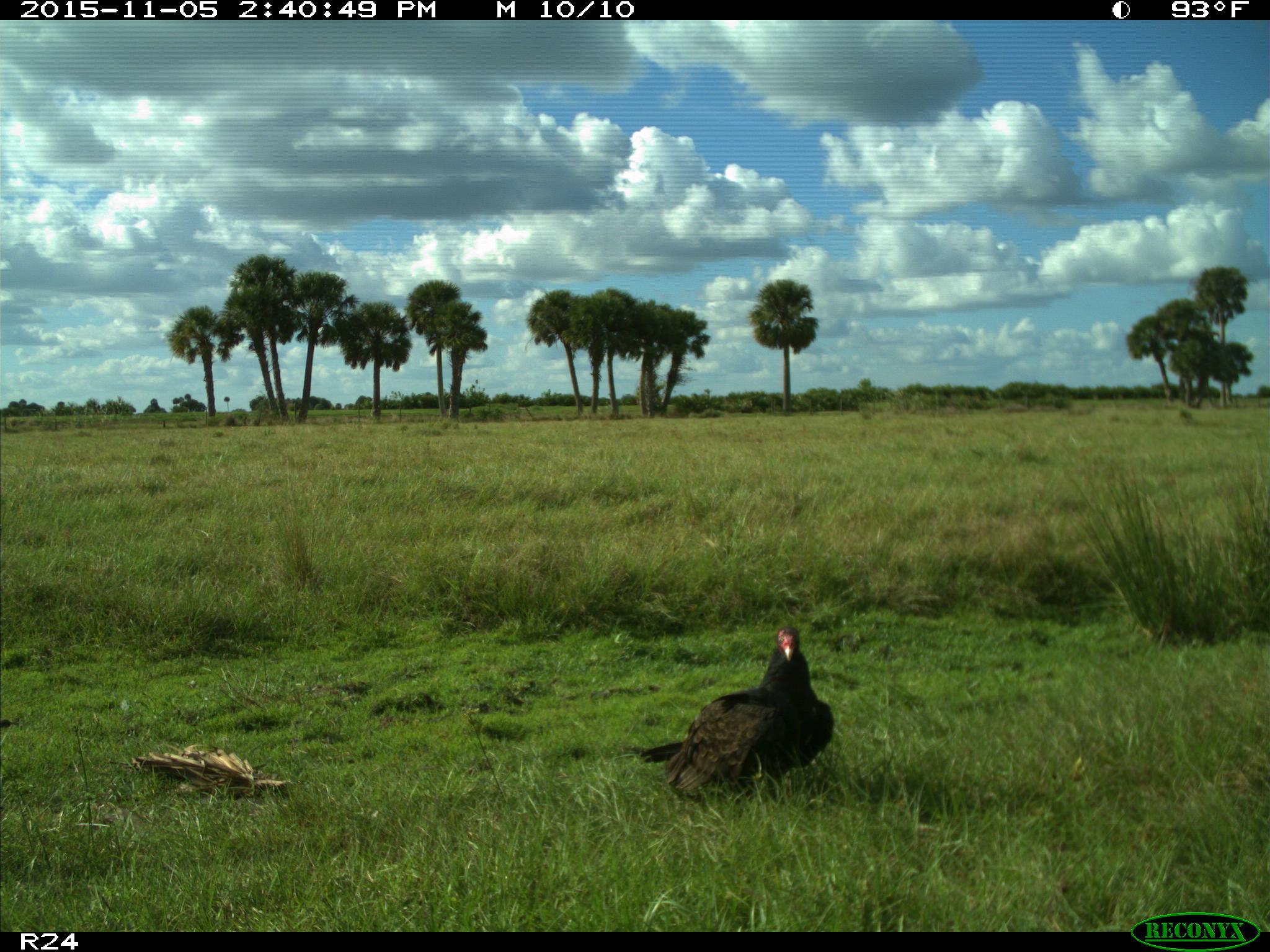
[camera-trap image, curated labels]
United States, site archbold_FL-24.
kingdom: Animalia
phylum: Chordata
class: Aves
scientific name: Aves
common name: birds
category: unidentified bird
Unidentified bird (birds) (Aves).